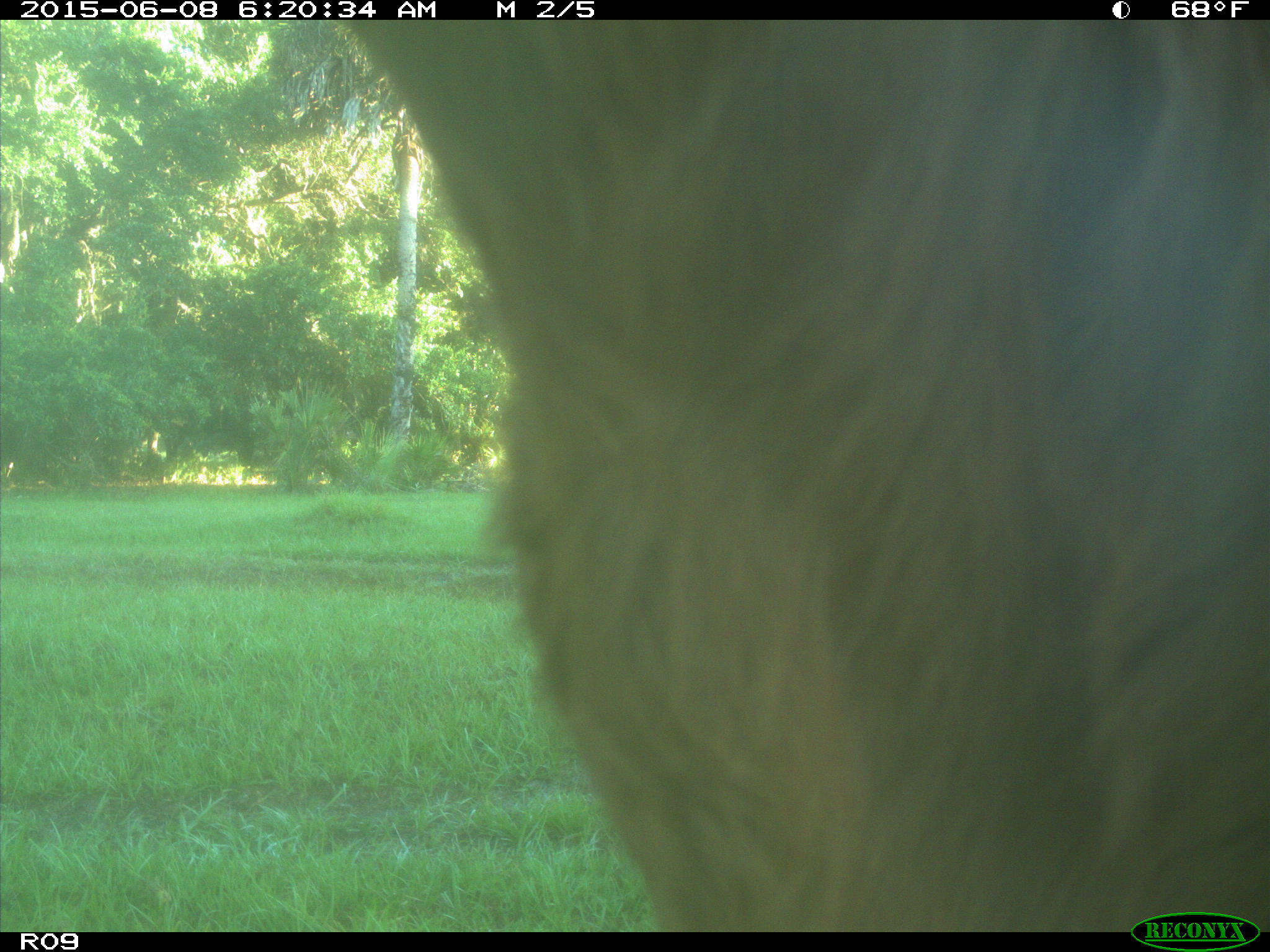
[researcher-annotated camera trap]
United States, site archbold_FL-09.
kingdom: Animalia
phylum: Chordata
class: Mammalia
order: Artiodactyla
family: Bovidae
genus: Bos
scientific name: Bos taurus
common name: domestic cow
Bos taurus (domestic cow).